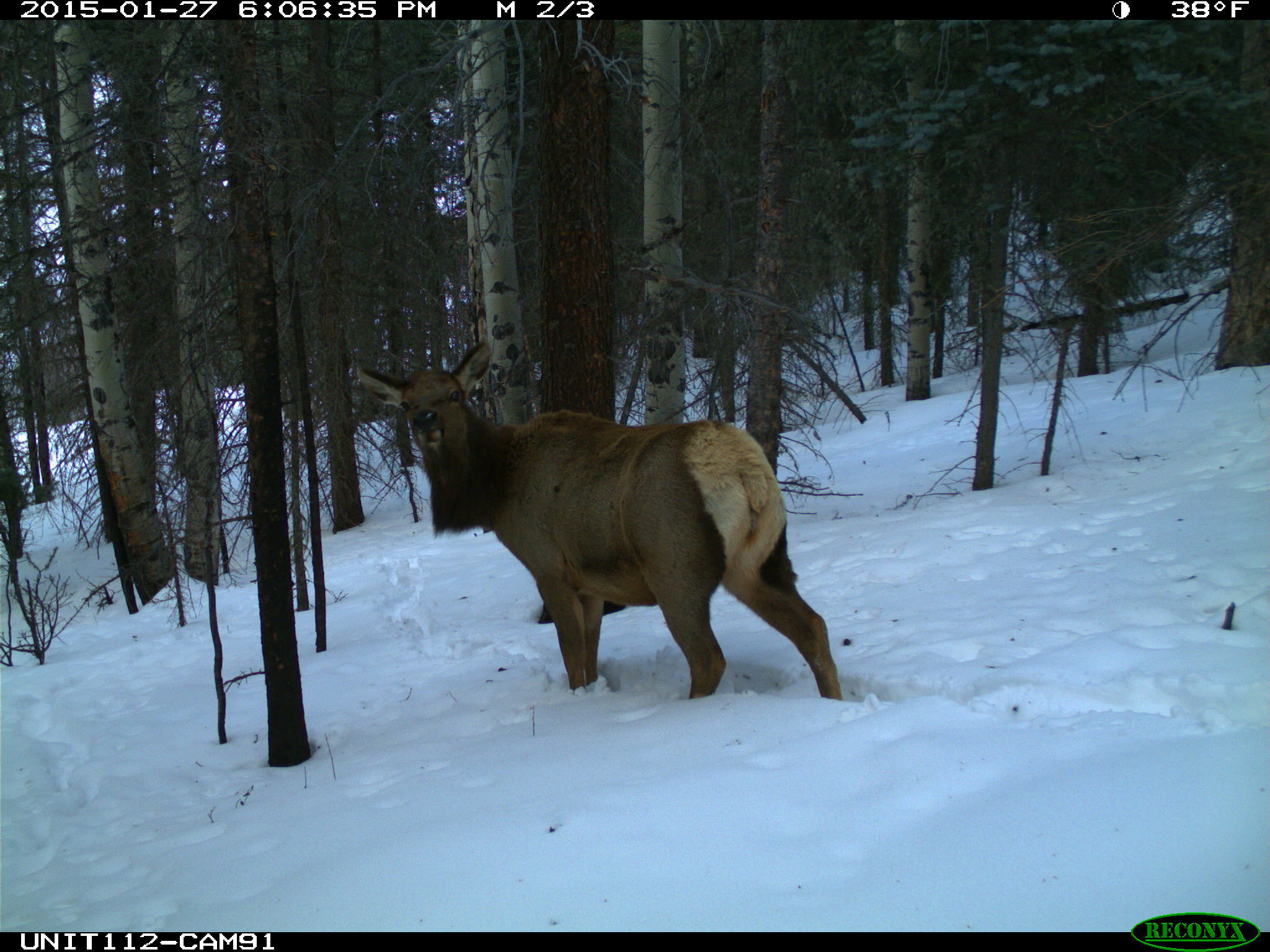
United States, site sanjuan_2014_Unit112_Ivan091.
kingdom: Animalia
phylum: Chordata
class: Mammalia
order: Artiodactyla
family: Cervidae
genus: Cervus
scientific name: Cervus elaphus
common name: red deer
Cervus elaphus (red deer).